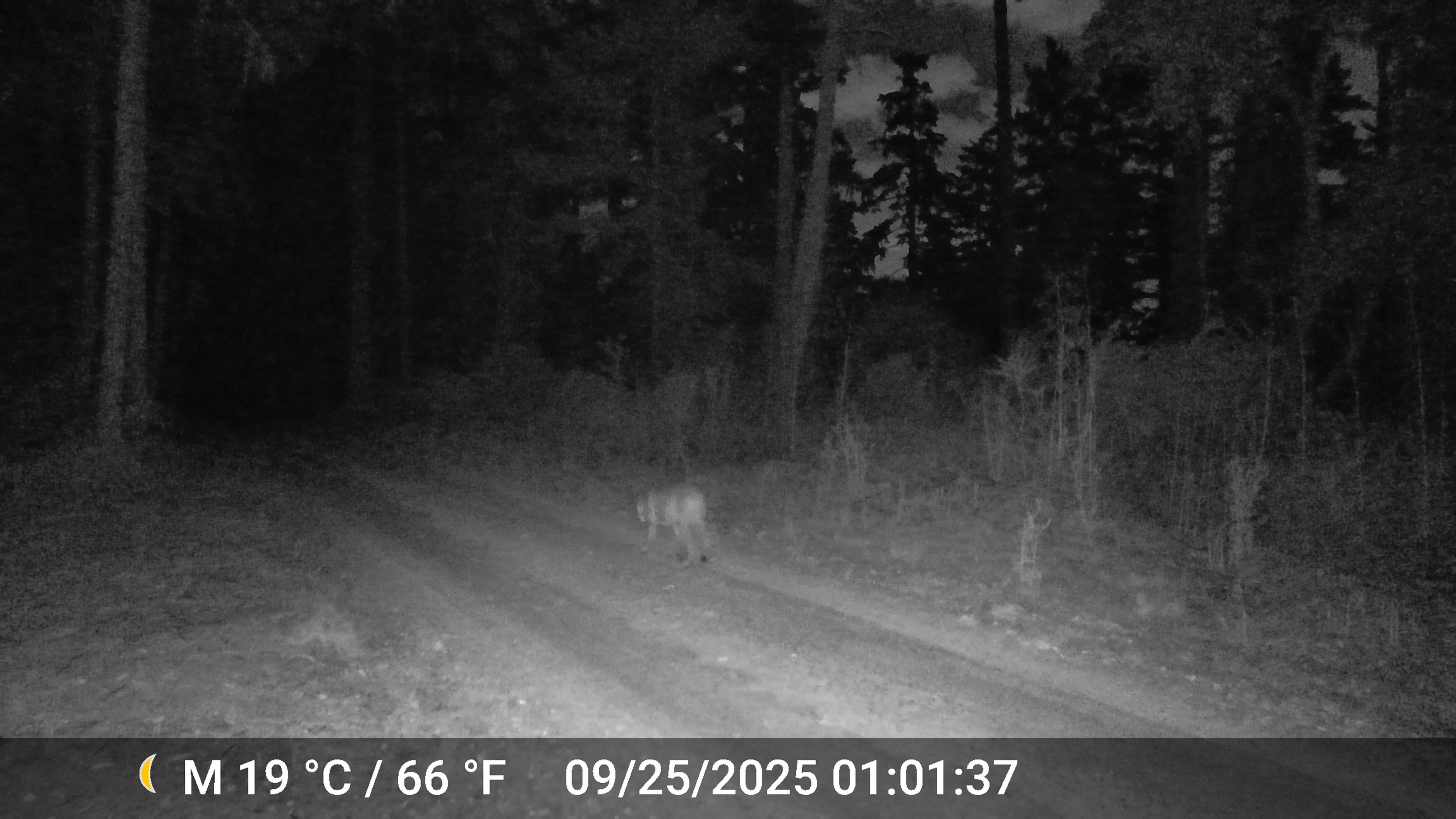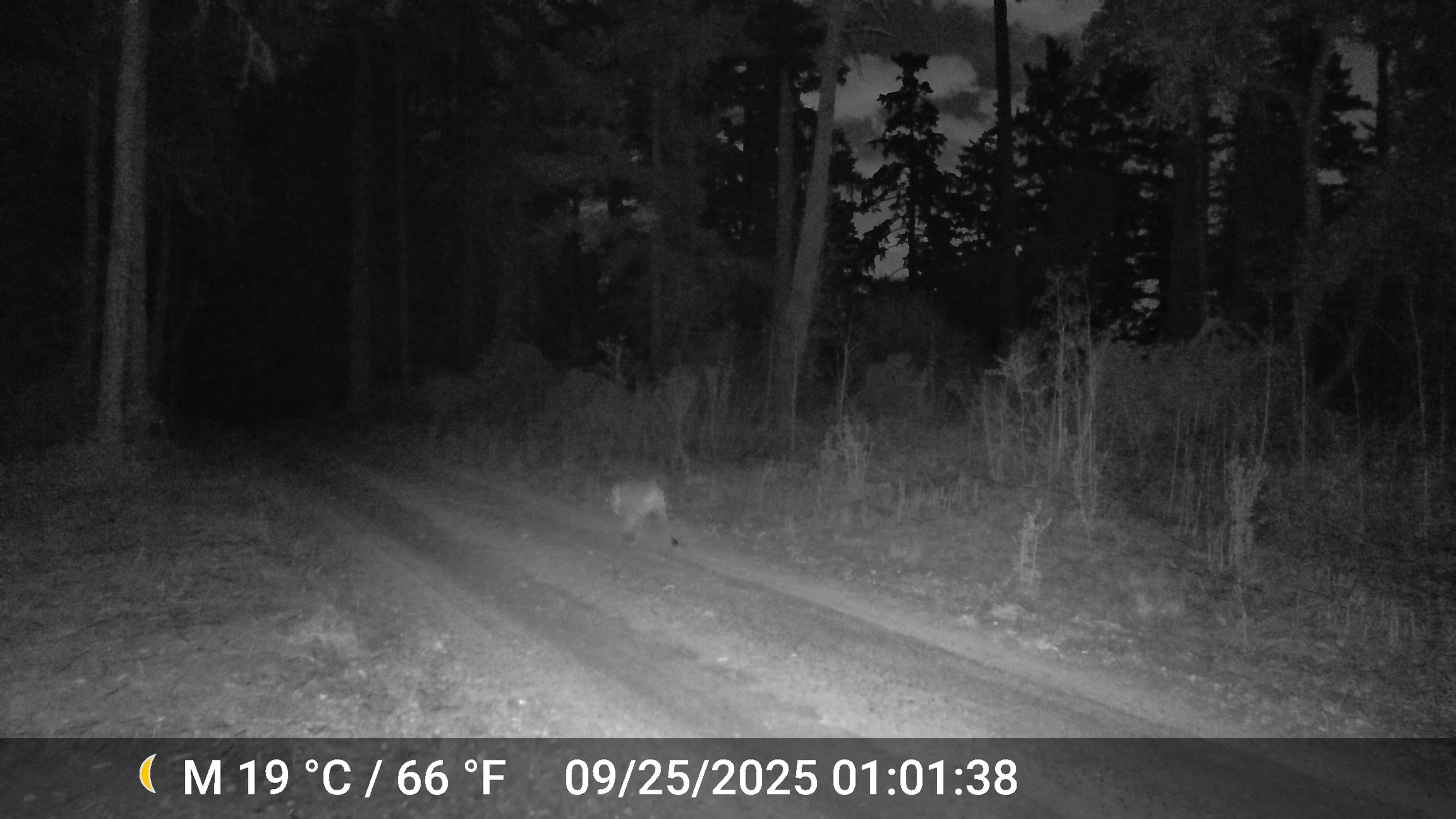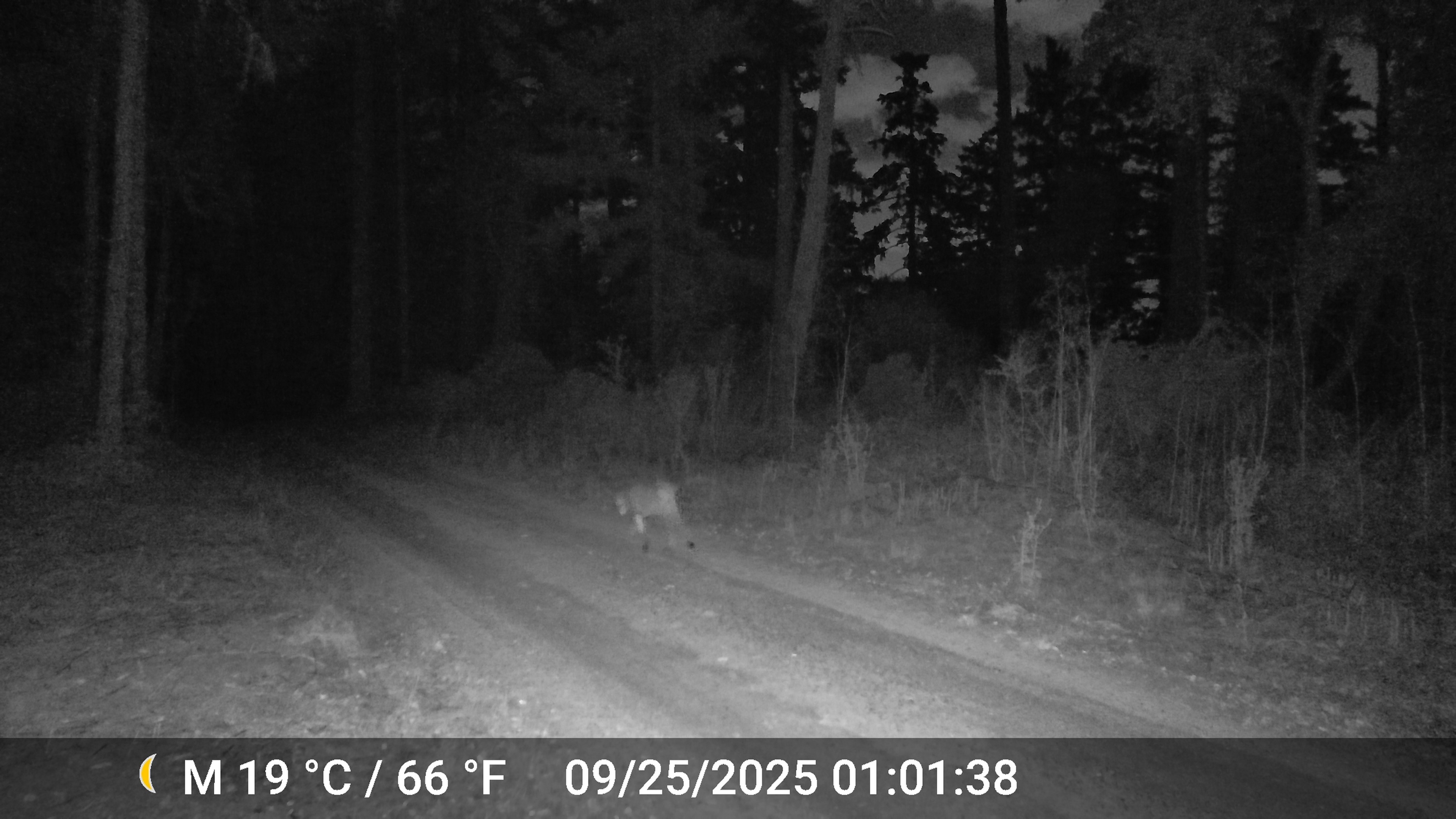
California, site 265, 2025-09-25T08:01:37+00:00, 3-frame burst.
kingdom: Animalia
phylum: Chordata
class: Mammalia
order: Carnivora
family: Felidae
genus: Puma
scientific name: Puma concolor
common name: puma